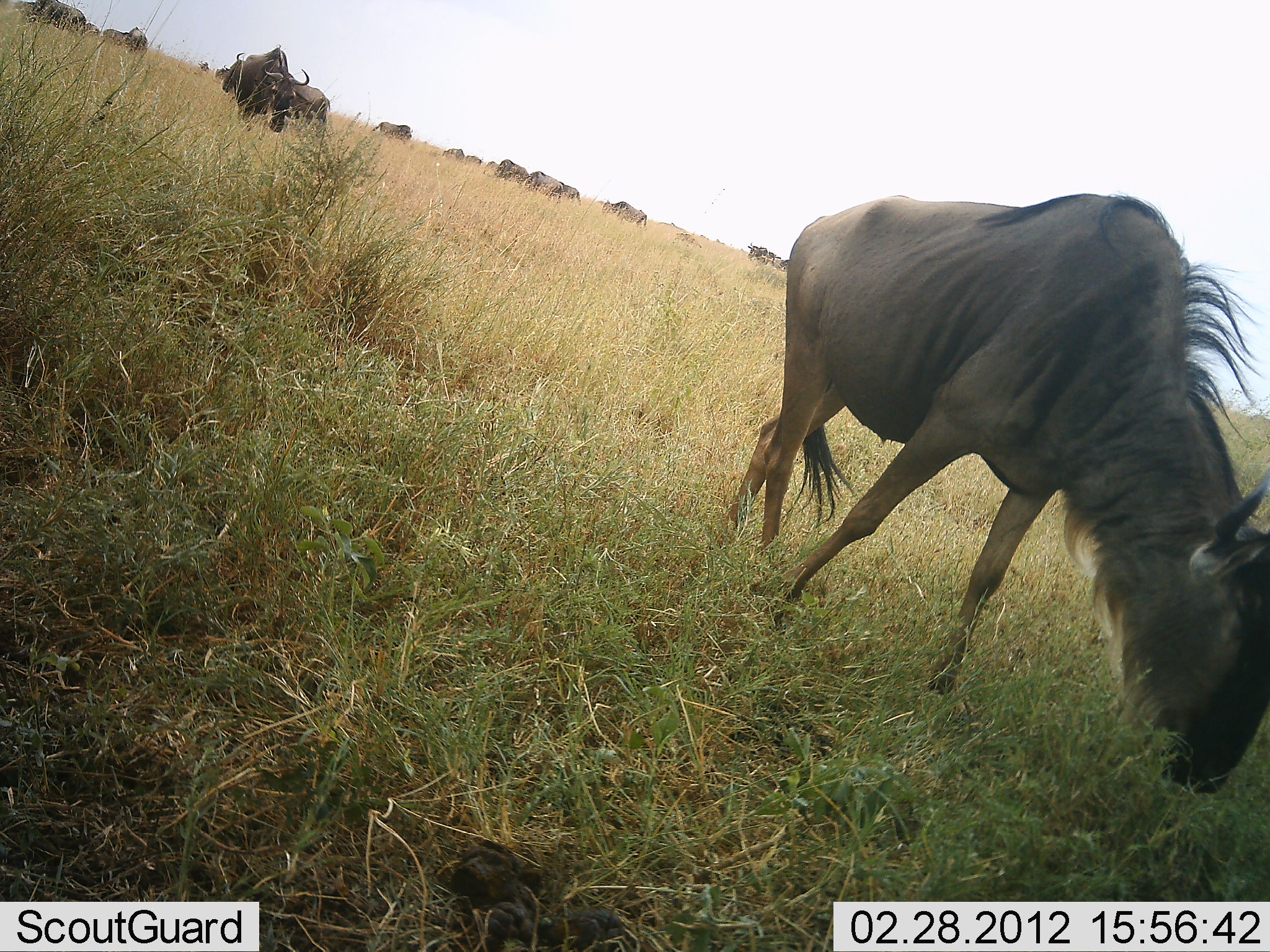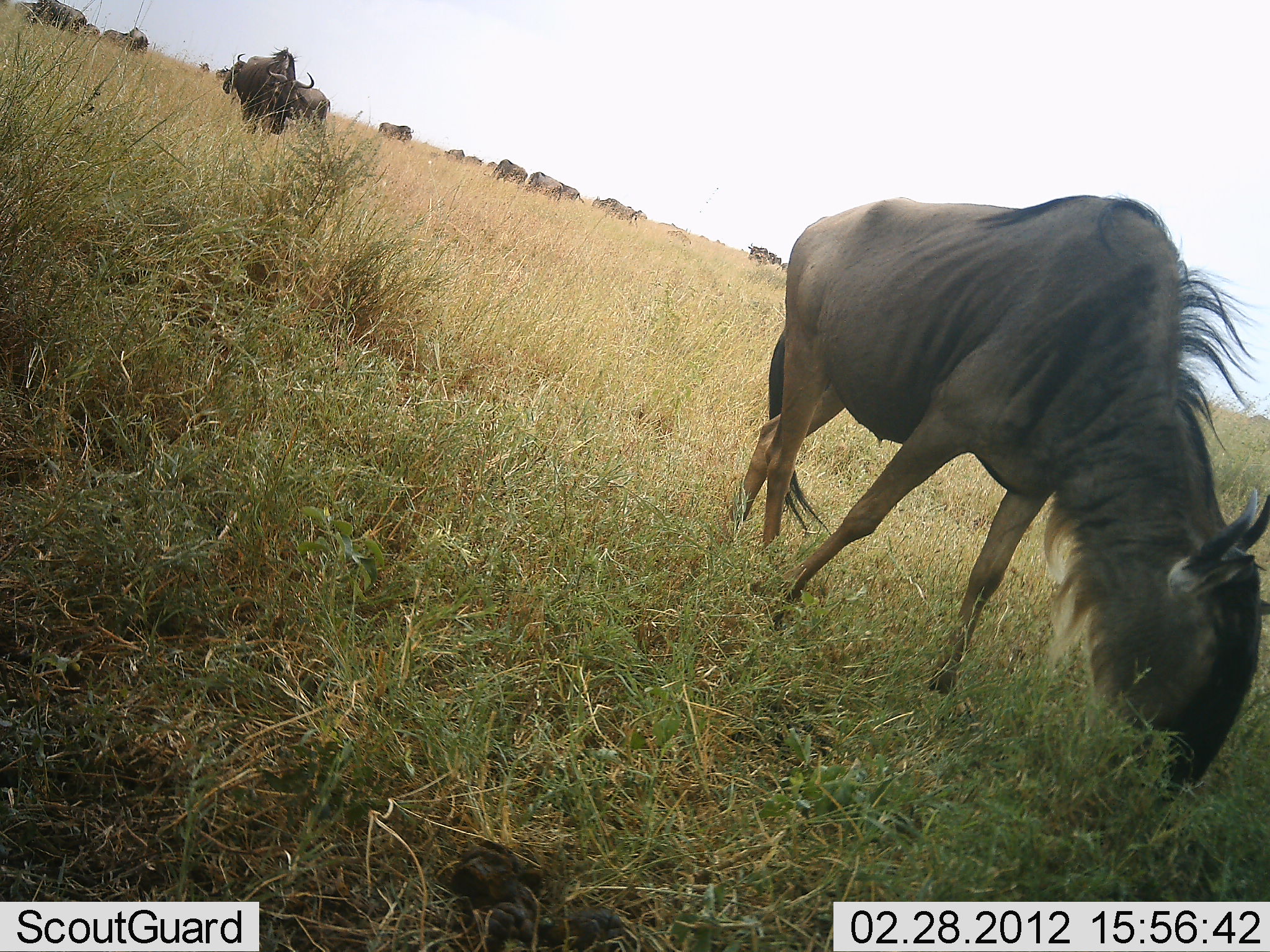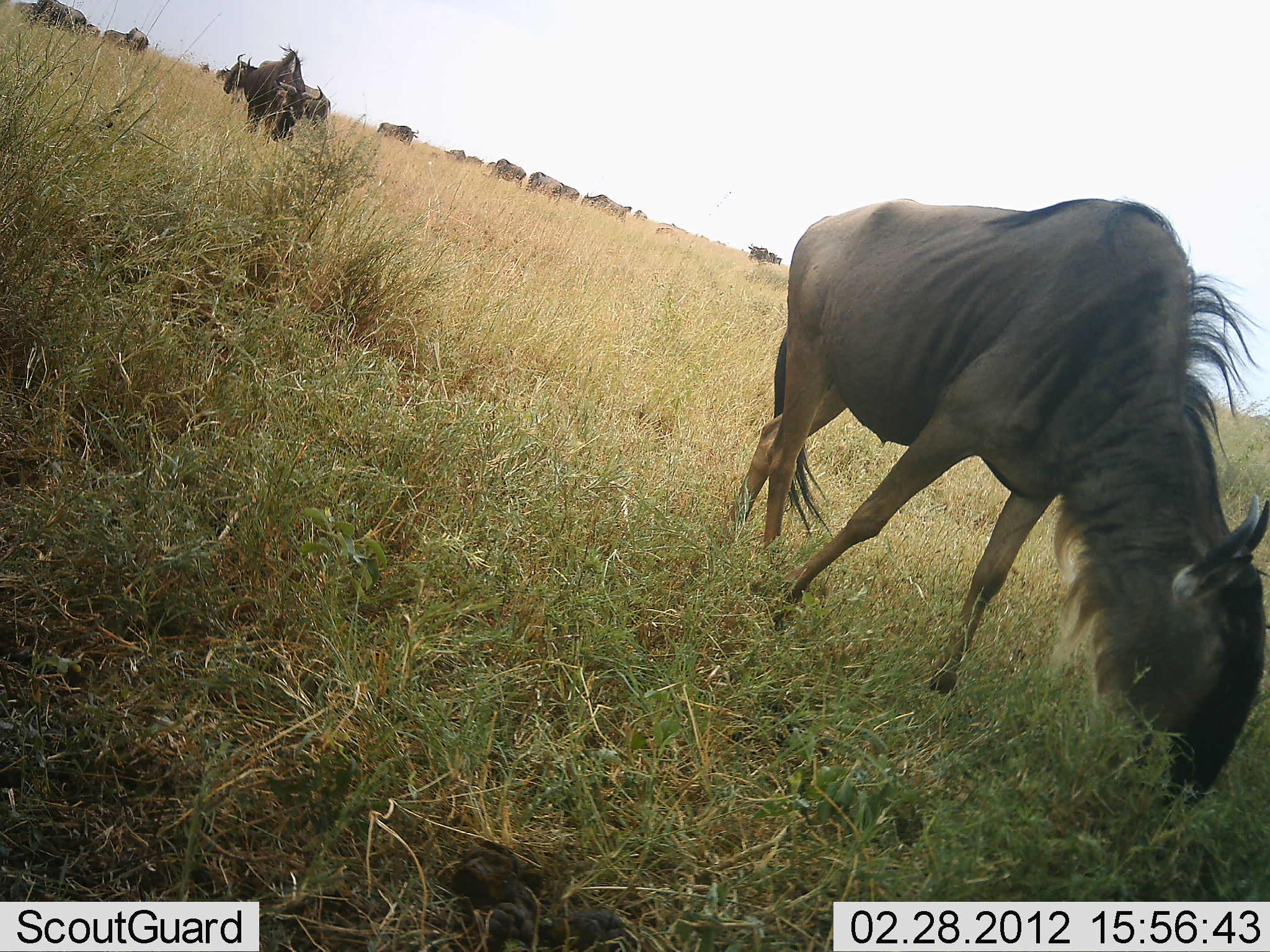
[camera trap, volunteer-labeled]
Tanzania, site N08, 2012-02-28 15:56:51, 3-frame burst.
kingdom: Animalia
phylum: Chordata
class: Mammalia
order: Artiodactyla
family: Bovidae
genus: Connochaetes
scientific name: Connochaetes taurinus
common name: blue wildebeest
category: wildebeest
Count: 11-50.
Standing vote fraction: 46%.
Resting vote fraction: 4%.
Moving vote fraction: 42%.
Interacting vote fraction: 4%.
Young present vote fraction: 4%.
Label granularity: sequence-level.